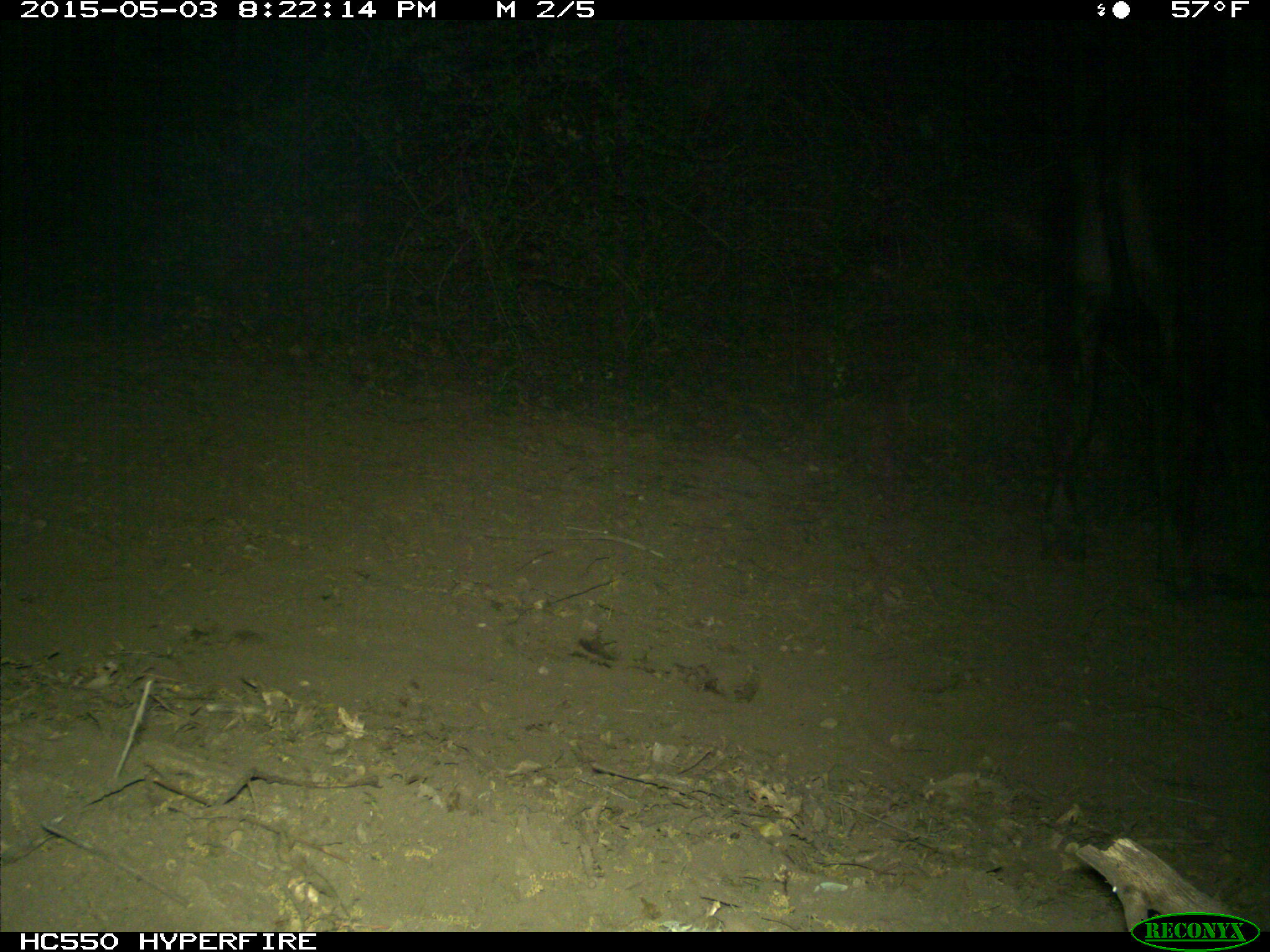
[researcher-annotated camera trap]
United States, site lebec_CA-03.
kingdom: Animalia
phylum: Chordata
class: Mammalia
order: Artiodactyla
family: Bovidae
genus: Bos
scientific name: Bos taurus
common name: domestic cow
Bos taurus (domestic cow).